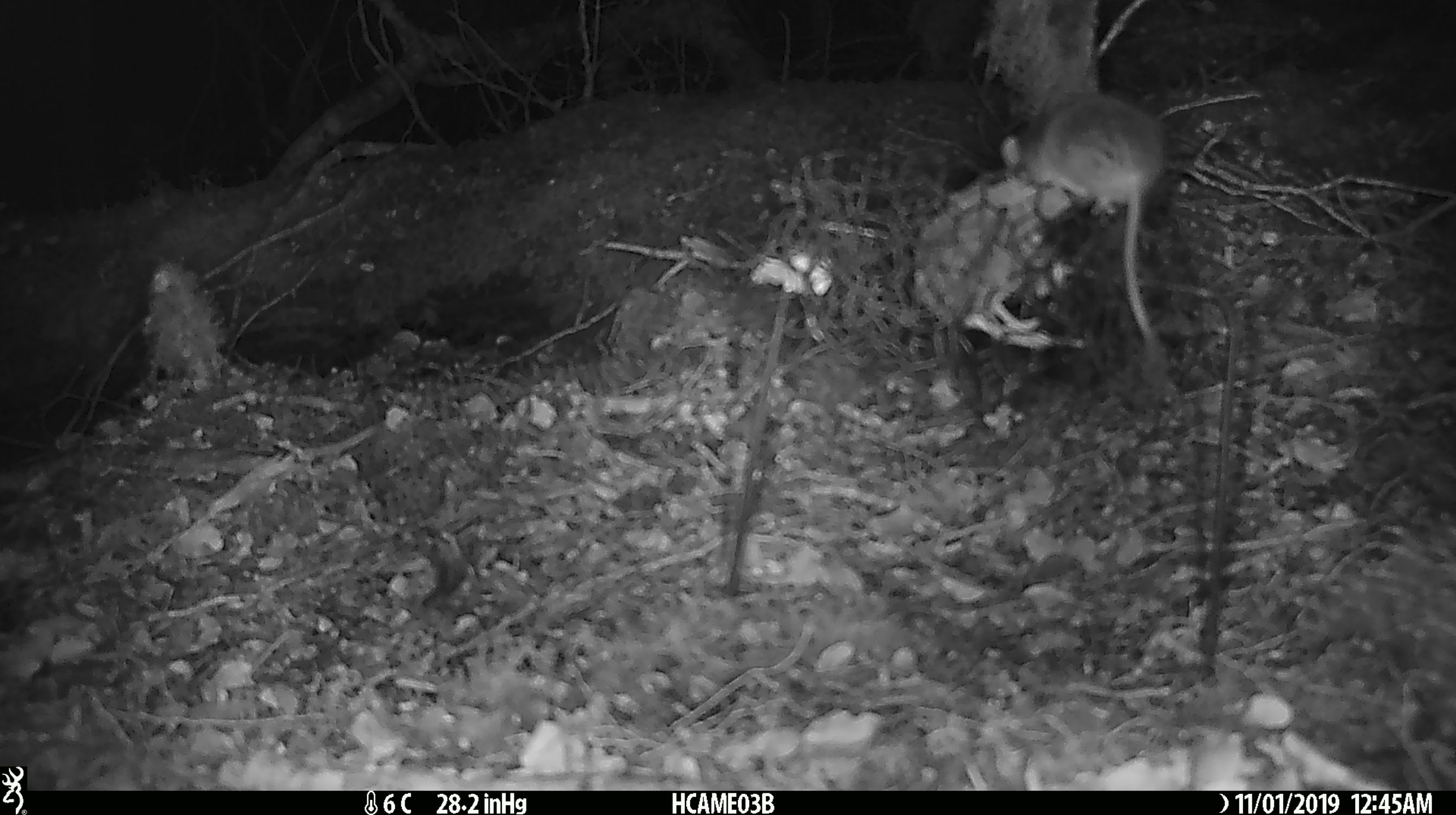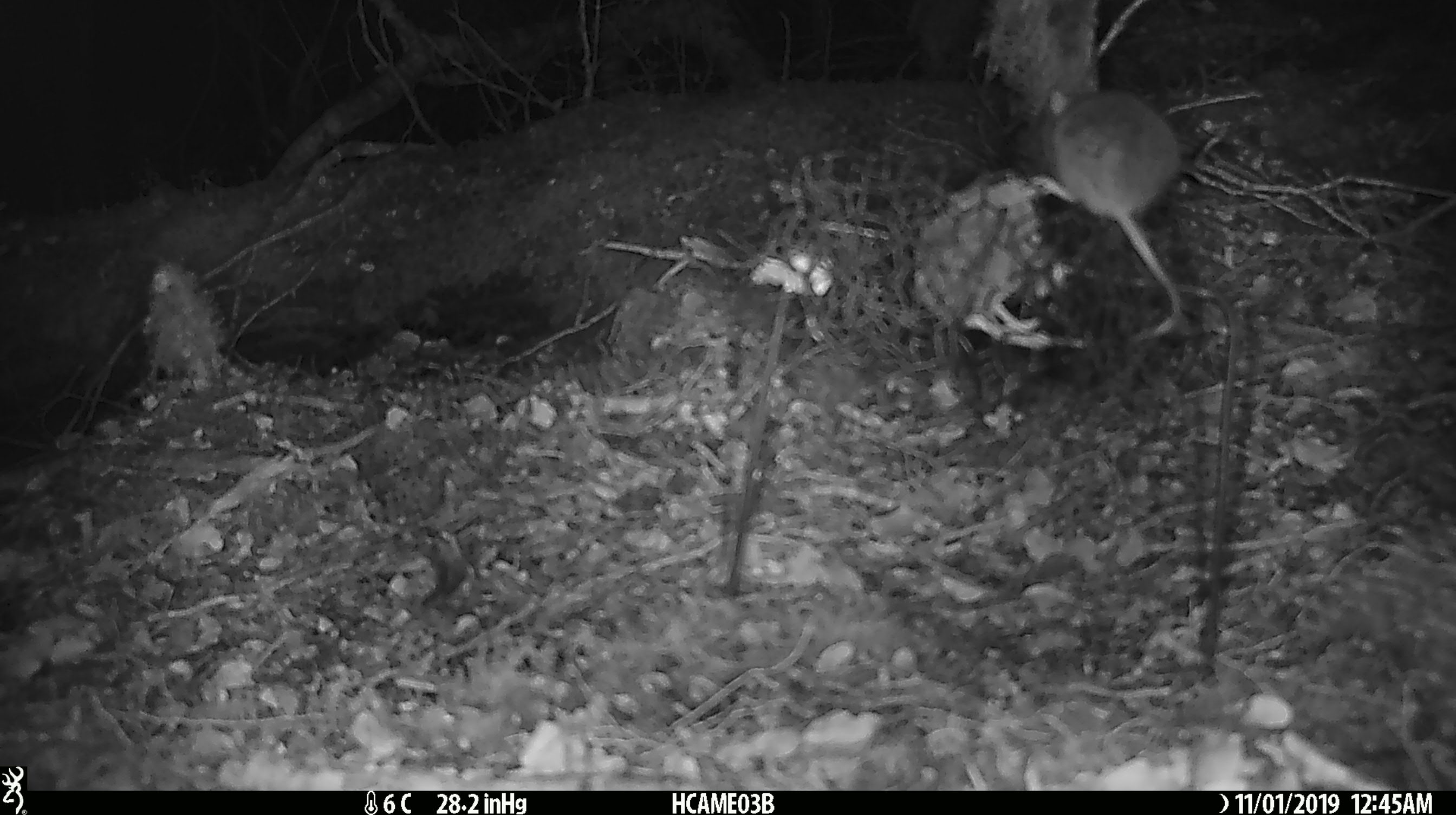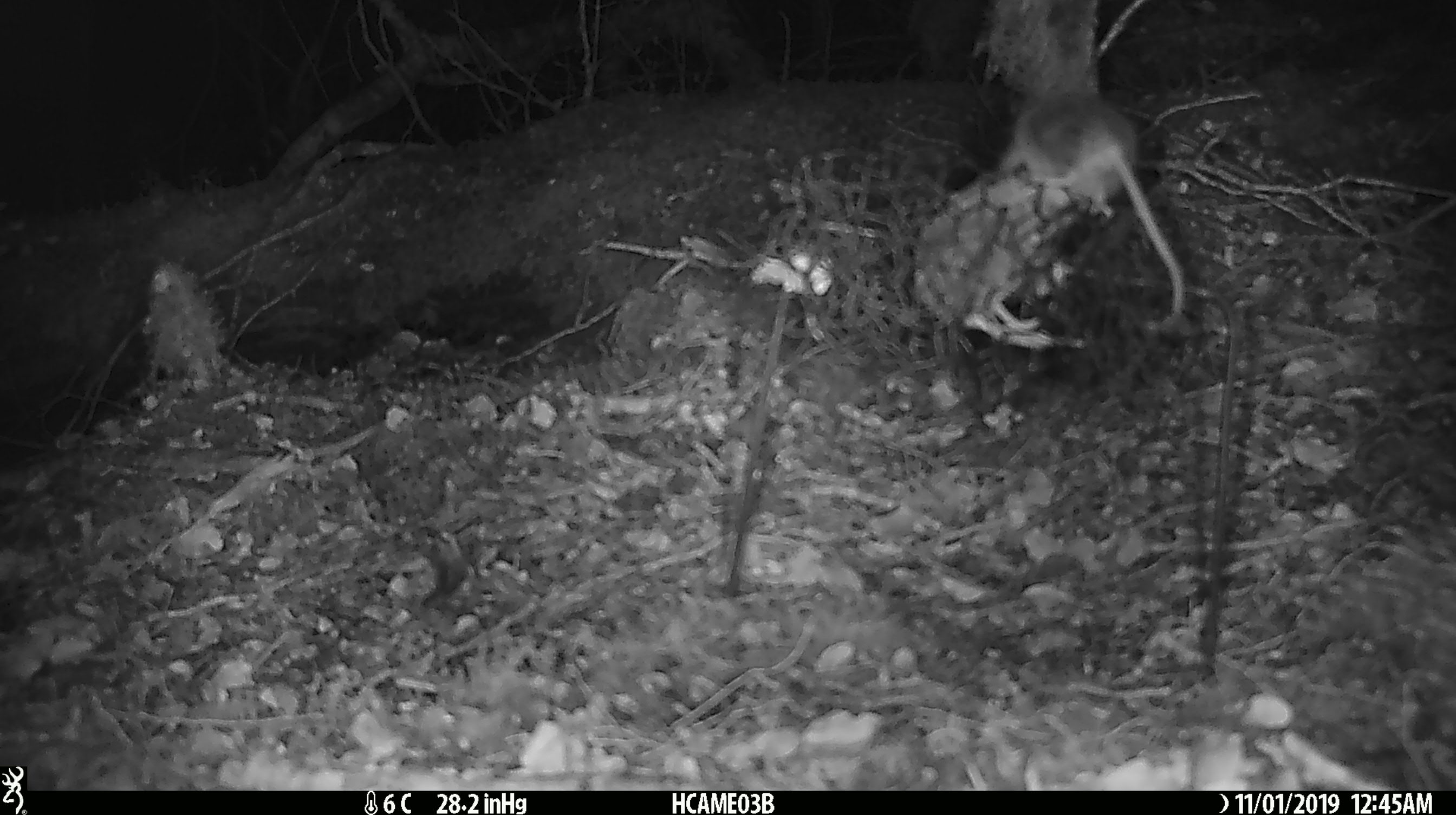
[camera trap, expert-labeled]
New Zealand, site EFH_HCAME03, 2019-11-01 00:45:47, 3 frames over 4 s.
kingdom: Animalia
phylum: Chordata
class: Mammalia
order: Rodentia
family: Muridae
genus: Mus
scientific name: Mus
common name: mouse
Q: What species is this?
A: Mouse (Mus).